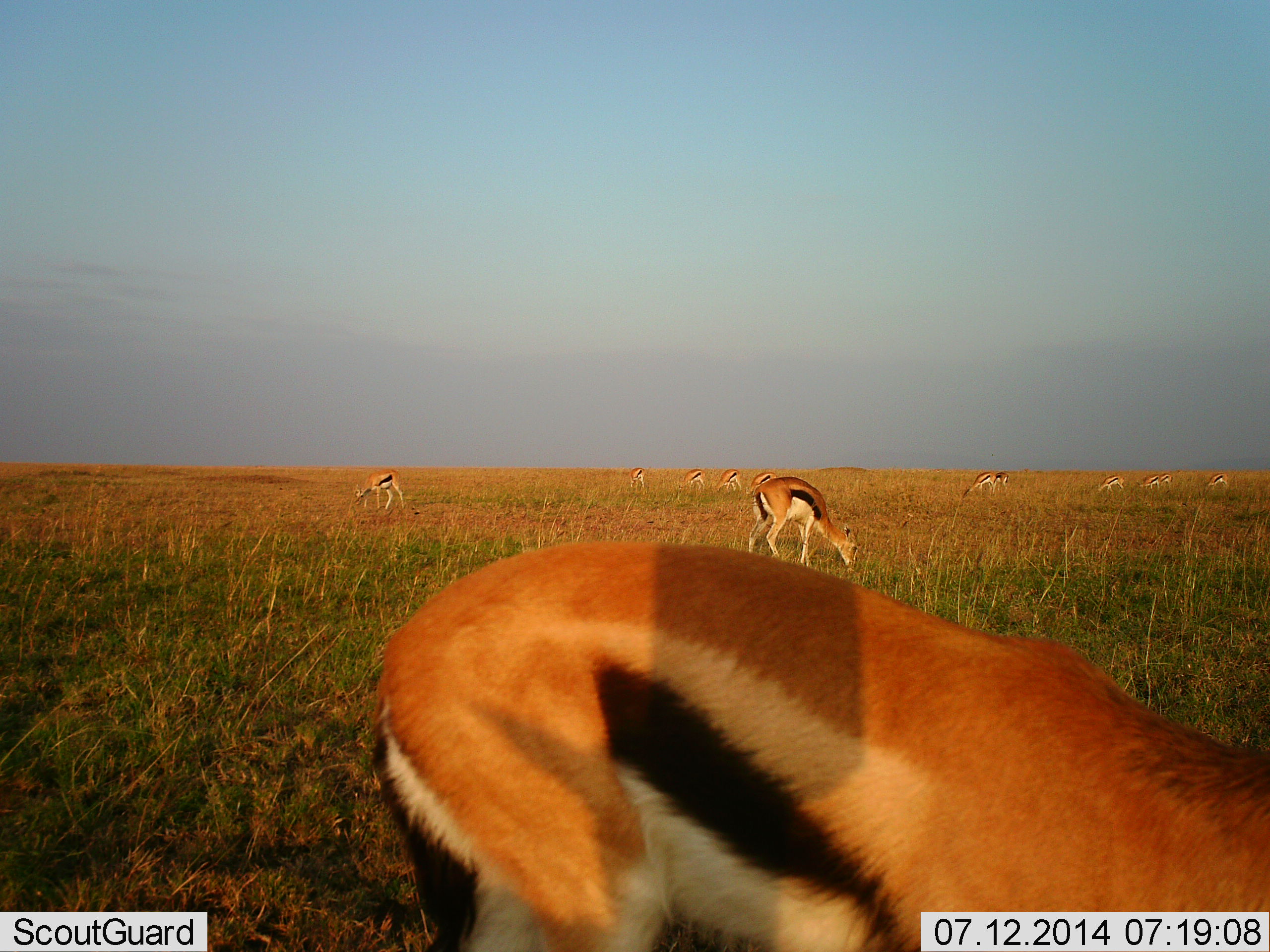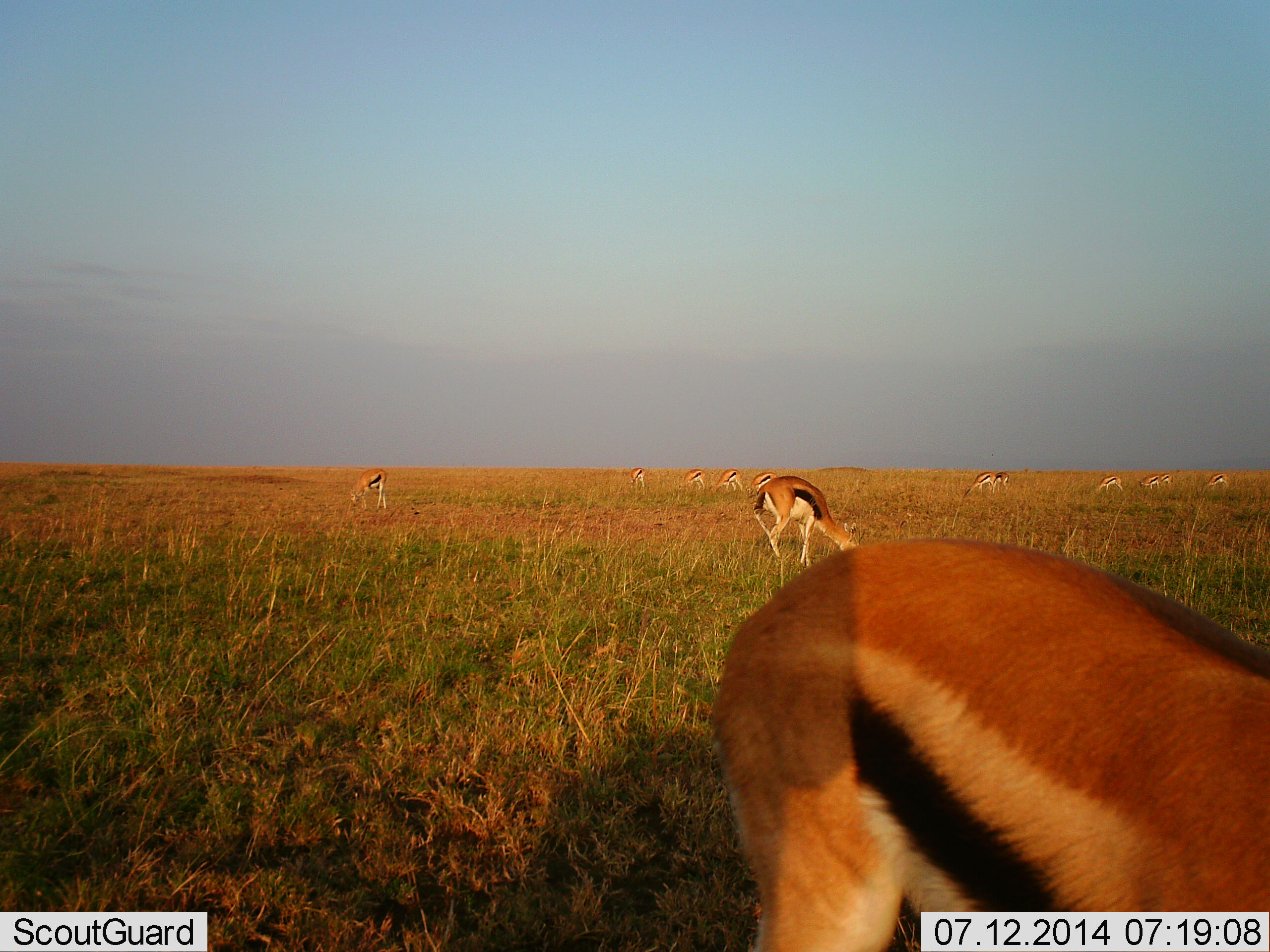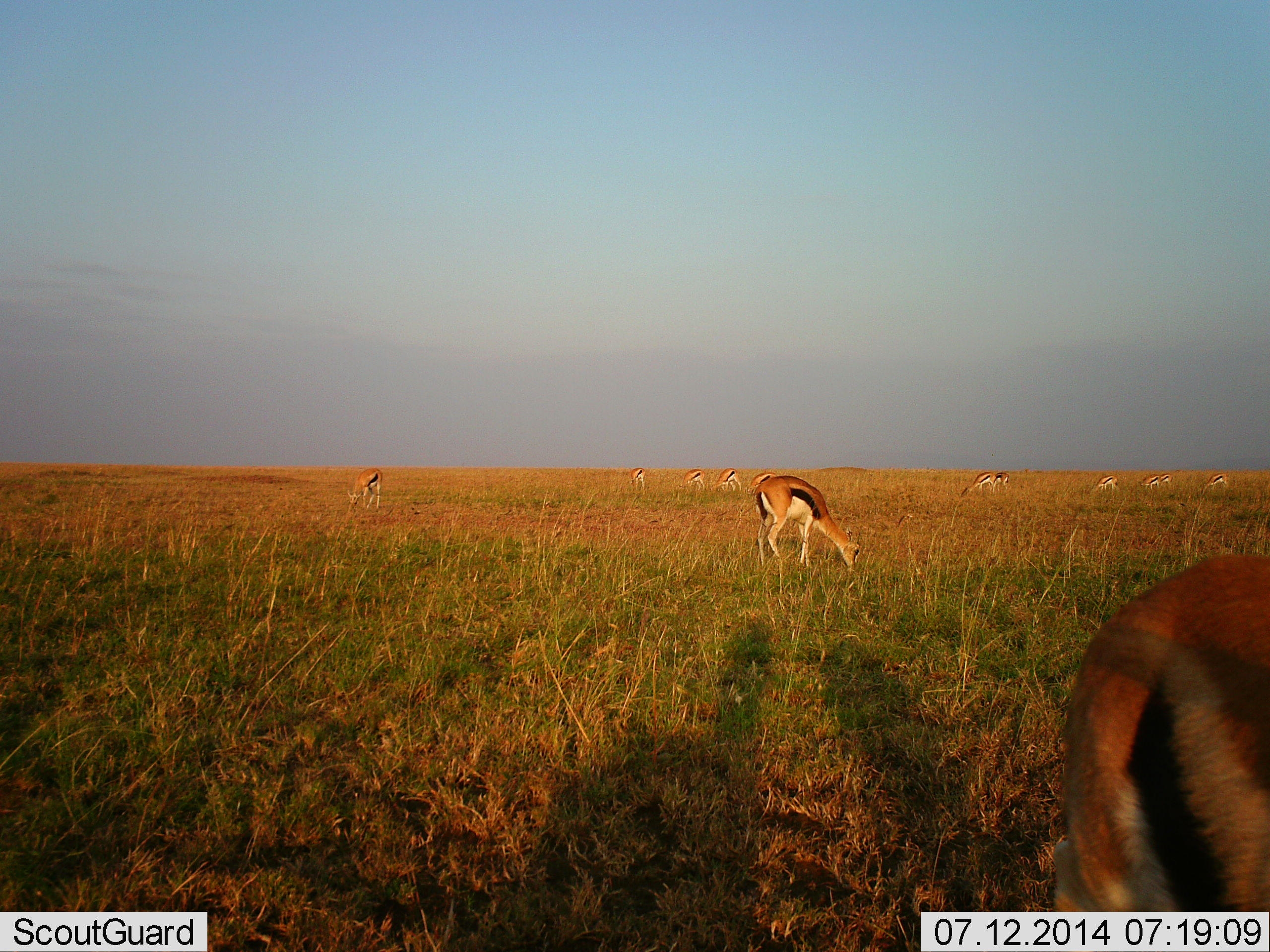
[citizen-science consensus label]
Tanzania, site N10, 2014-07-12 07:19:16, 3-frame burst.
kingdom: Animalia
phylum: Chordata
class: Mammalia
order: Artiodactyla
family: Bovidae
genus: Eudorcas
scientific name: Eudorcas thomsonii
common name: thomson's gazelle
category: gazellethomsons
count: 11-50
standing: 0%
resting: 0%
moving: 20%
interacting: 0%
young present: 0%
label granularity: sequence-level